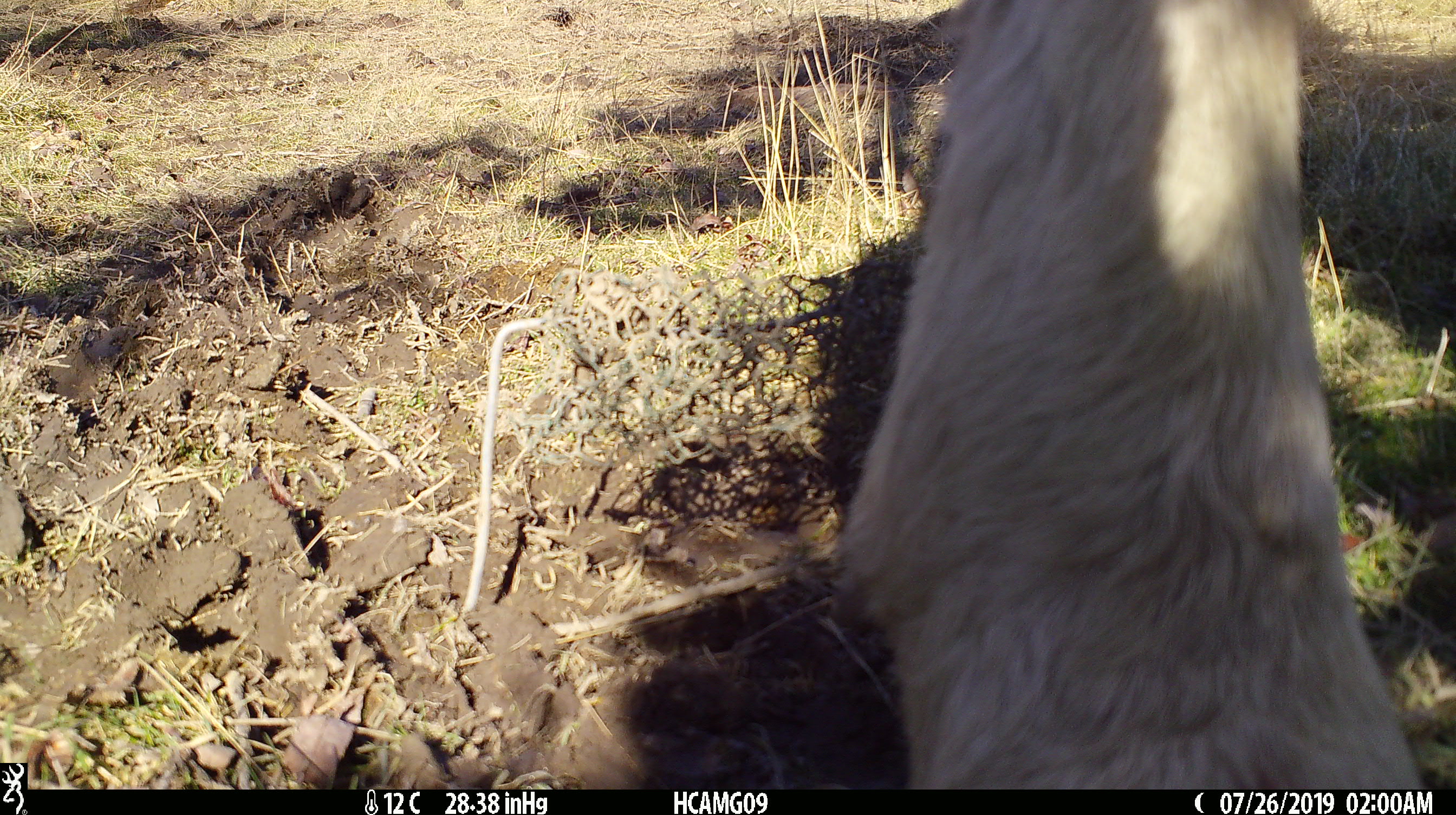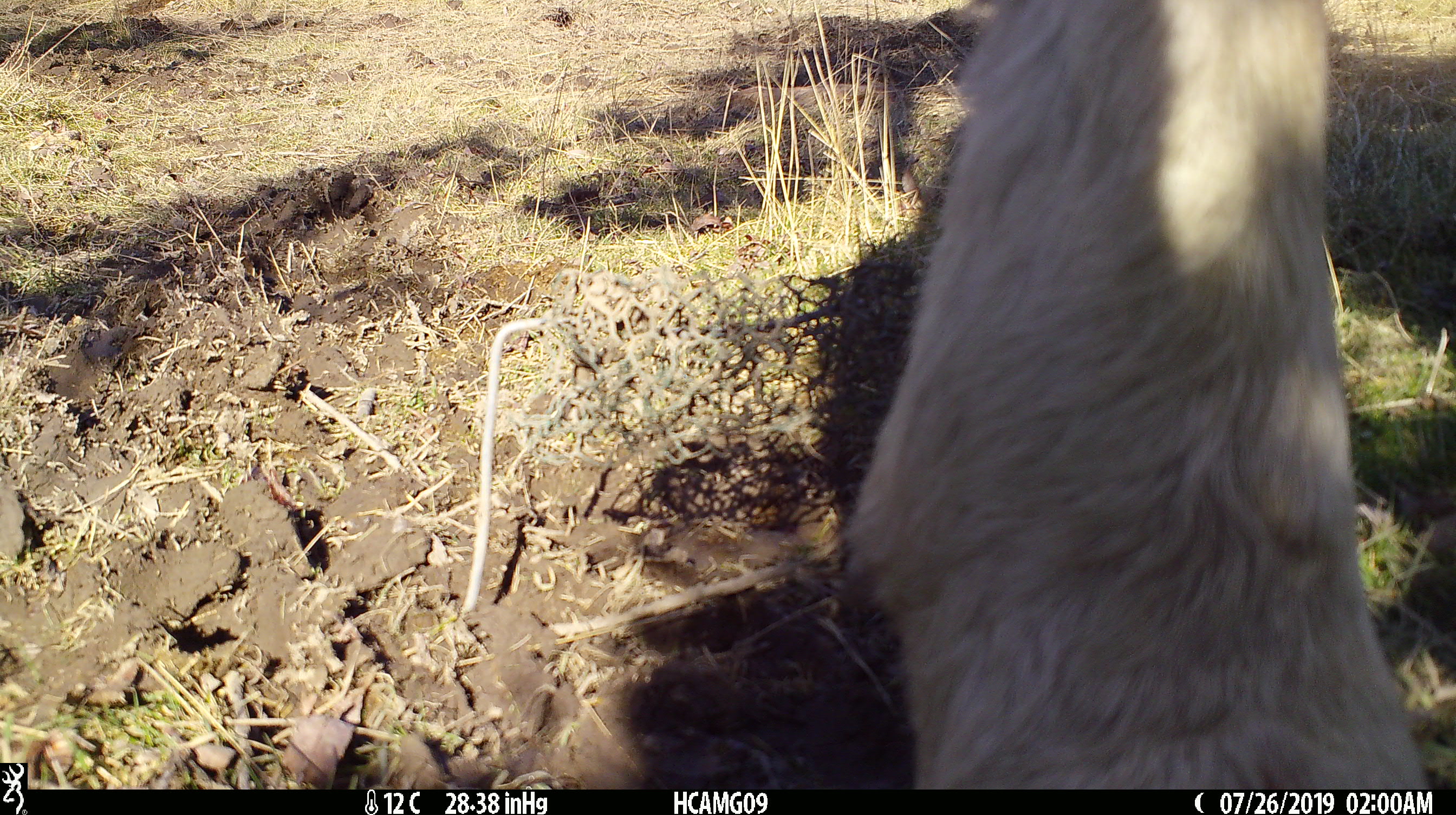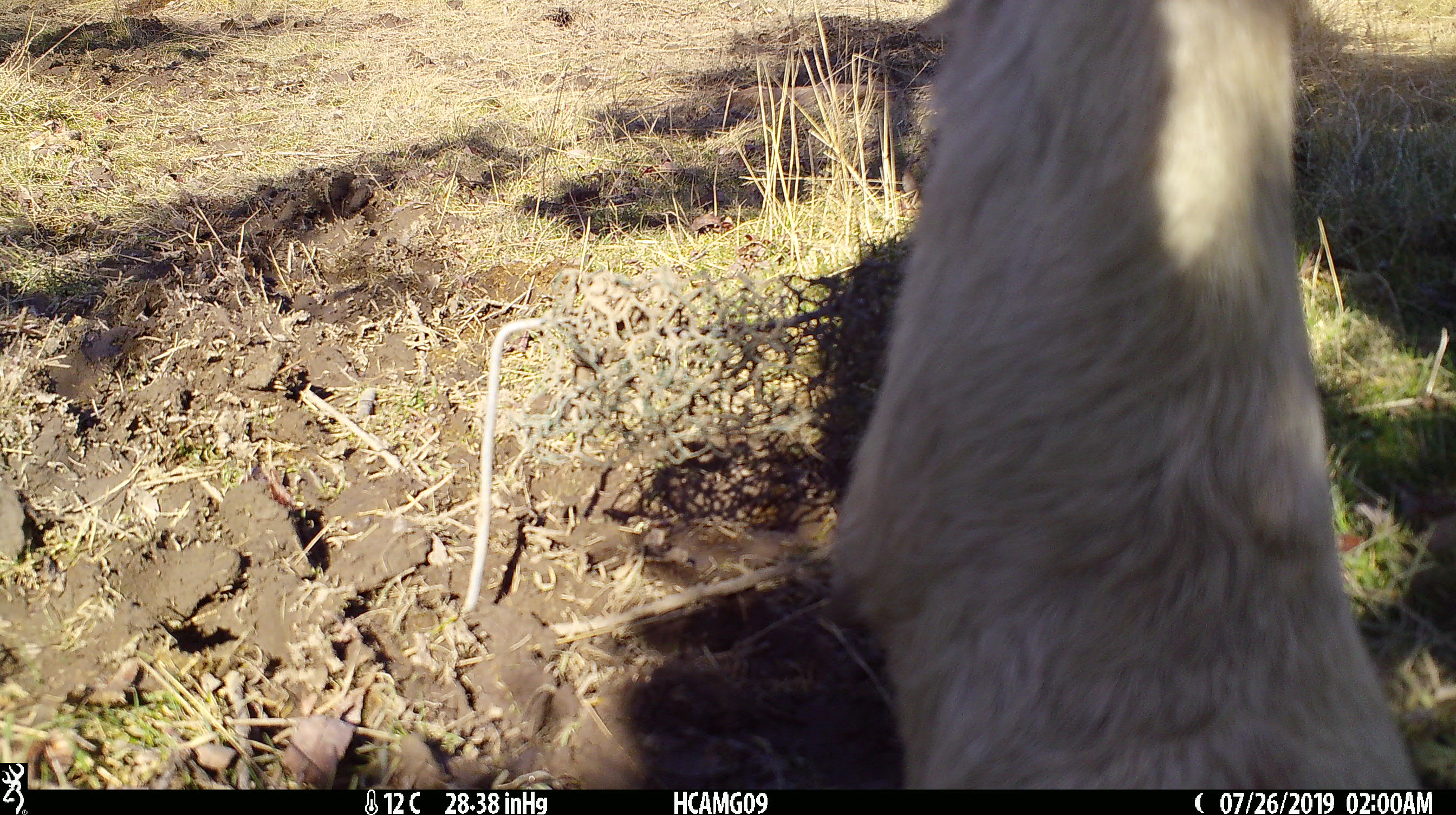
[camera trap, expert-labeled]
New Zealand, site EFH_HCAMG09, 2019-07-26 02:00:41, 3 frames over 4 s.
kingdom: Animalia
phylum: Chordata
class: Mammalia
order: Artiodactyla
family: Bovidae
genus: Bos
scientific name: Bos taurus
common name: domestic cow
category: cow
Cow (domestic cow) (Bos taurus).